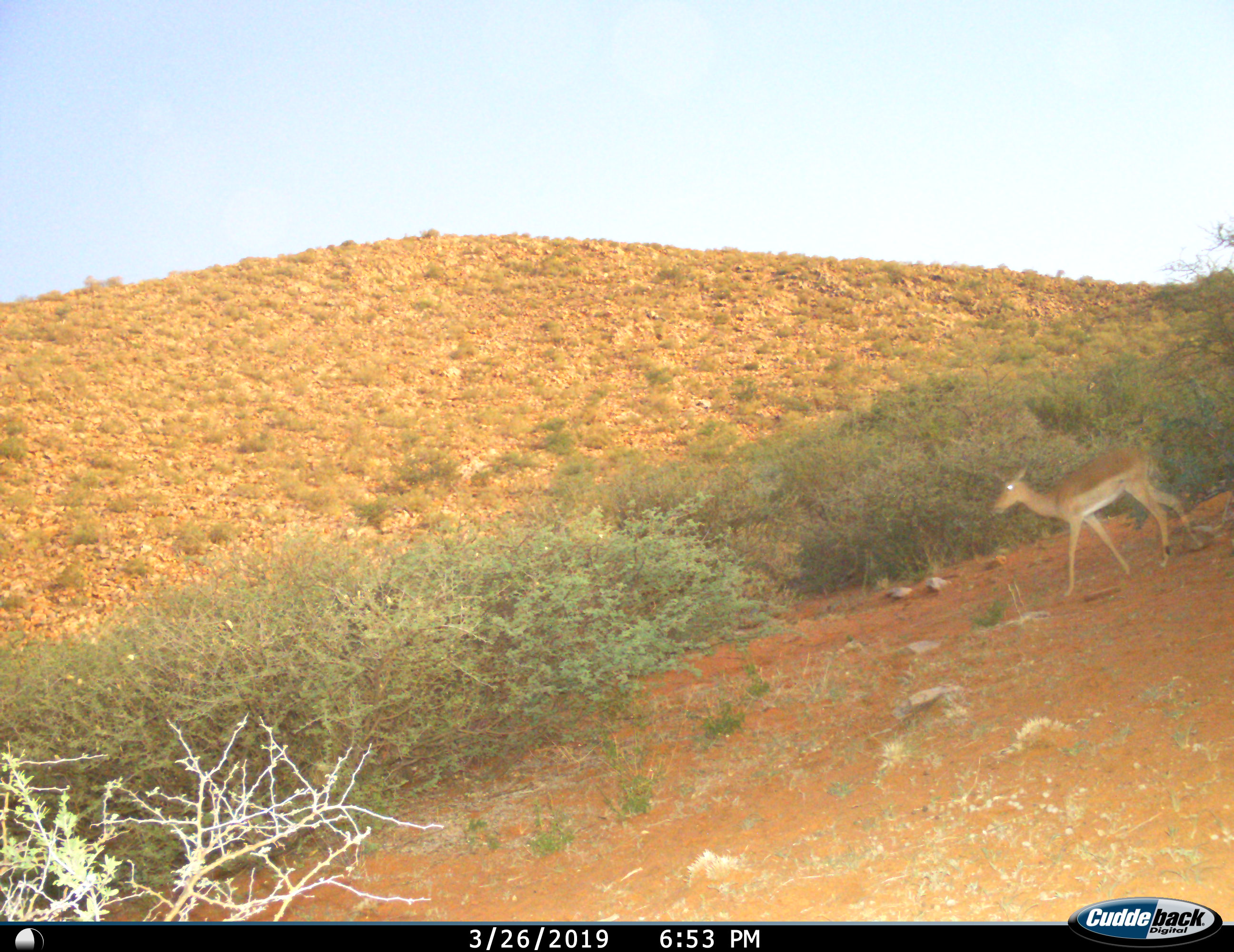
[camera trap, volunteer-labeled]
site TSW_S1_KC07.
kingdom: Animalia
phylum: Chordata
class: Mammalia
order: Artiodactyla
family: Bovidae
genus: Aepyceros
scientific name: Aepyceros melampus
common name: impala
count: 1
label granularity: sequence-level